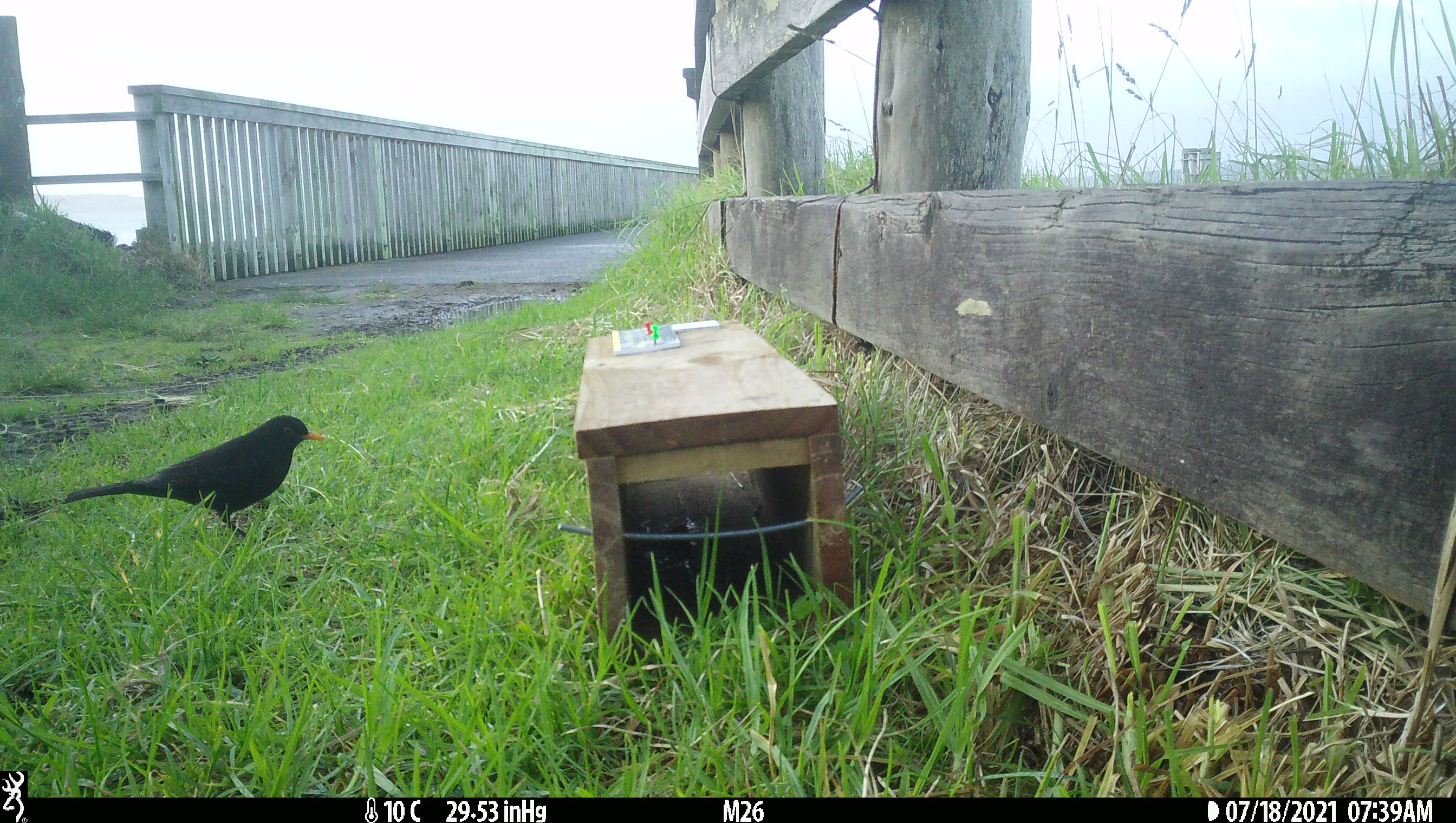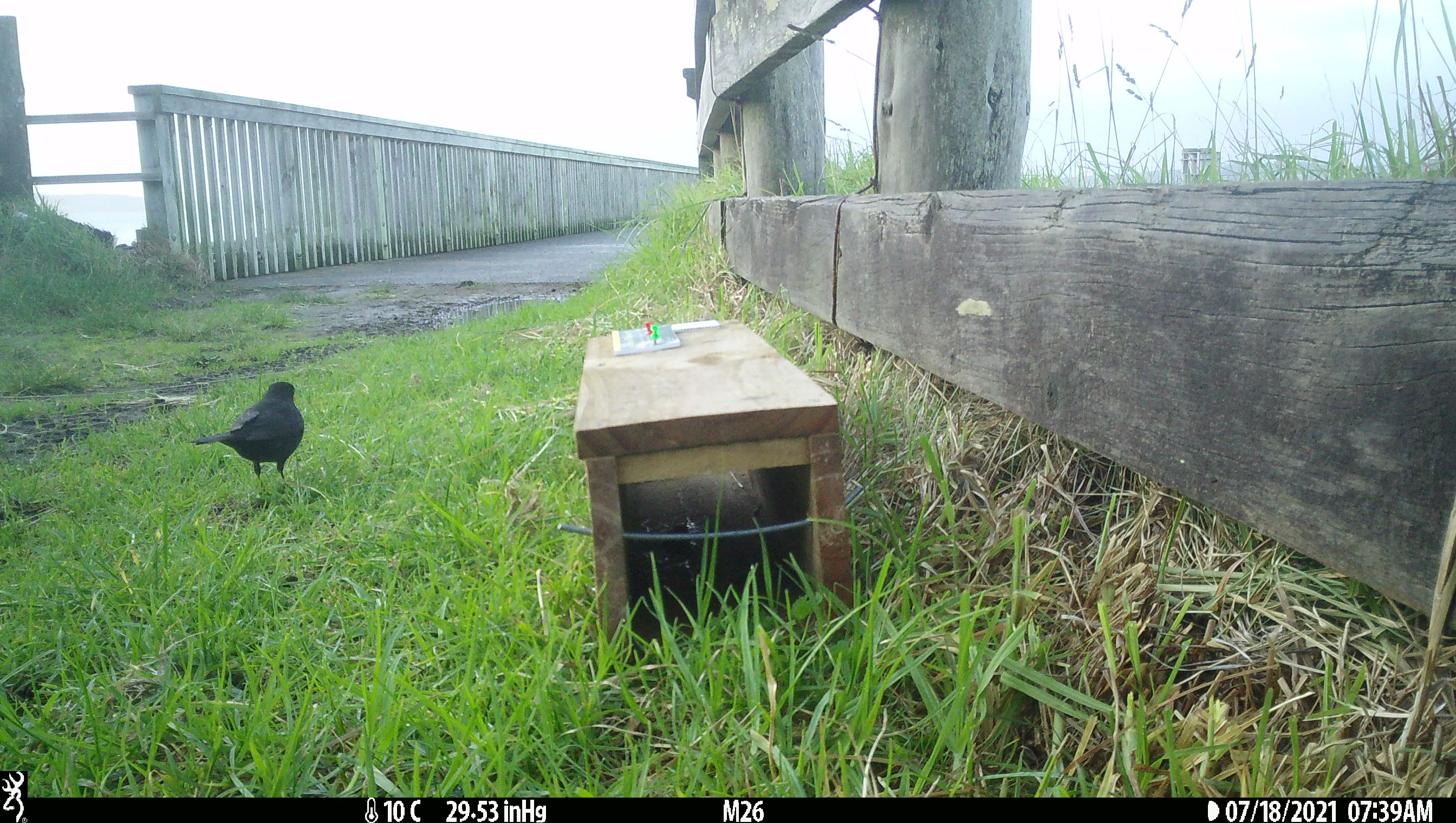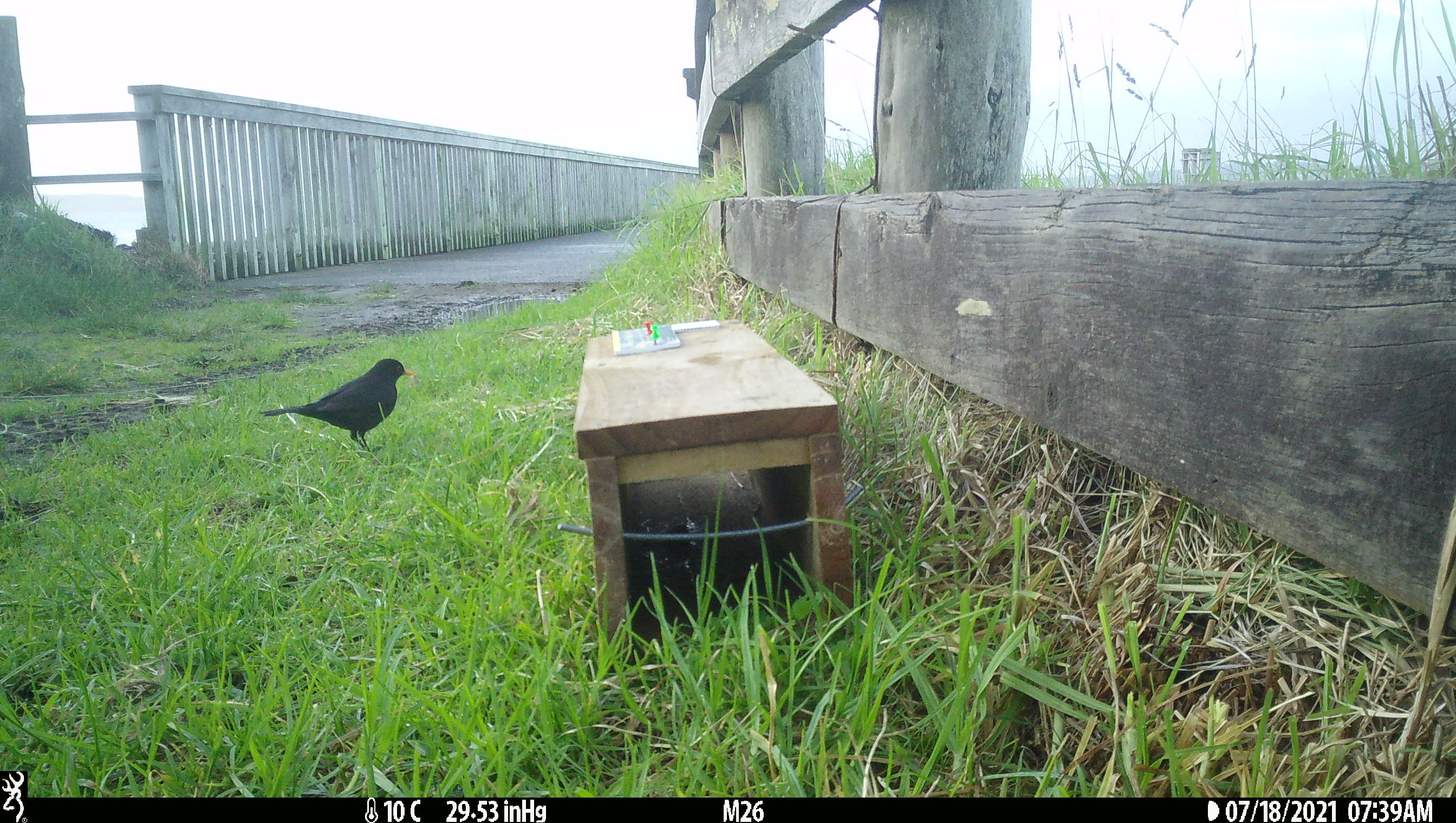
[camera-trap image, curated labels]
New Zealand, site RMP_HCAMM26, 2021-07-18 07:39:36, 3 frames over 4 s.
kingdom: Animalia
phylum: Chordata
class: Aves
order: Passeriformes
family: Turdidae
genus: Turdus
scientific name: Turdus merula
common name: eurasian blackbird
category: blackbird